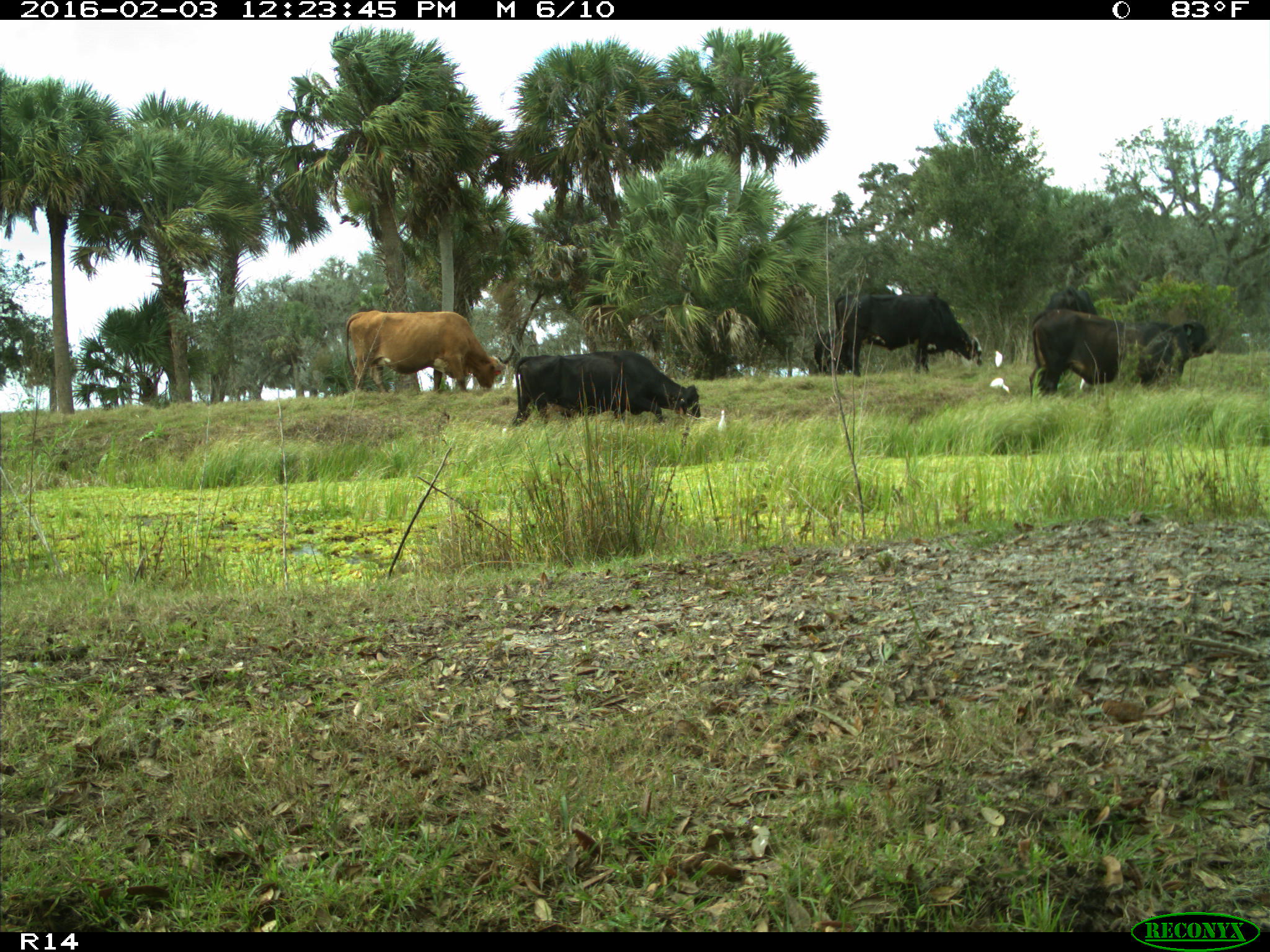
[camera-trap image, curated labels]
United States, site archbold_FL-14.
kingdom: Animalia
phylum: Chordata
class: Mammalia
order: Artiodactyla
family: Bovidae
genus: Bos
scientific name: Bos taurus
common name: domestic cow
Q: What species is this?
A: Bos taurus (domestic cow).